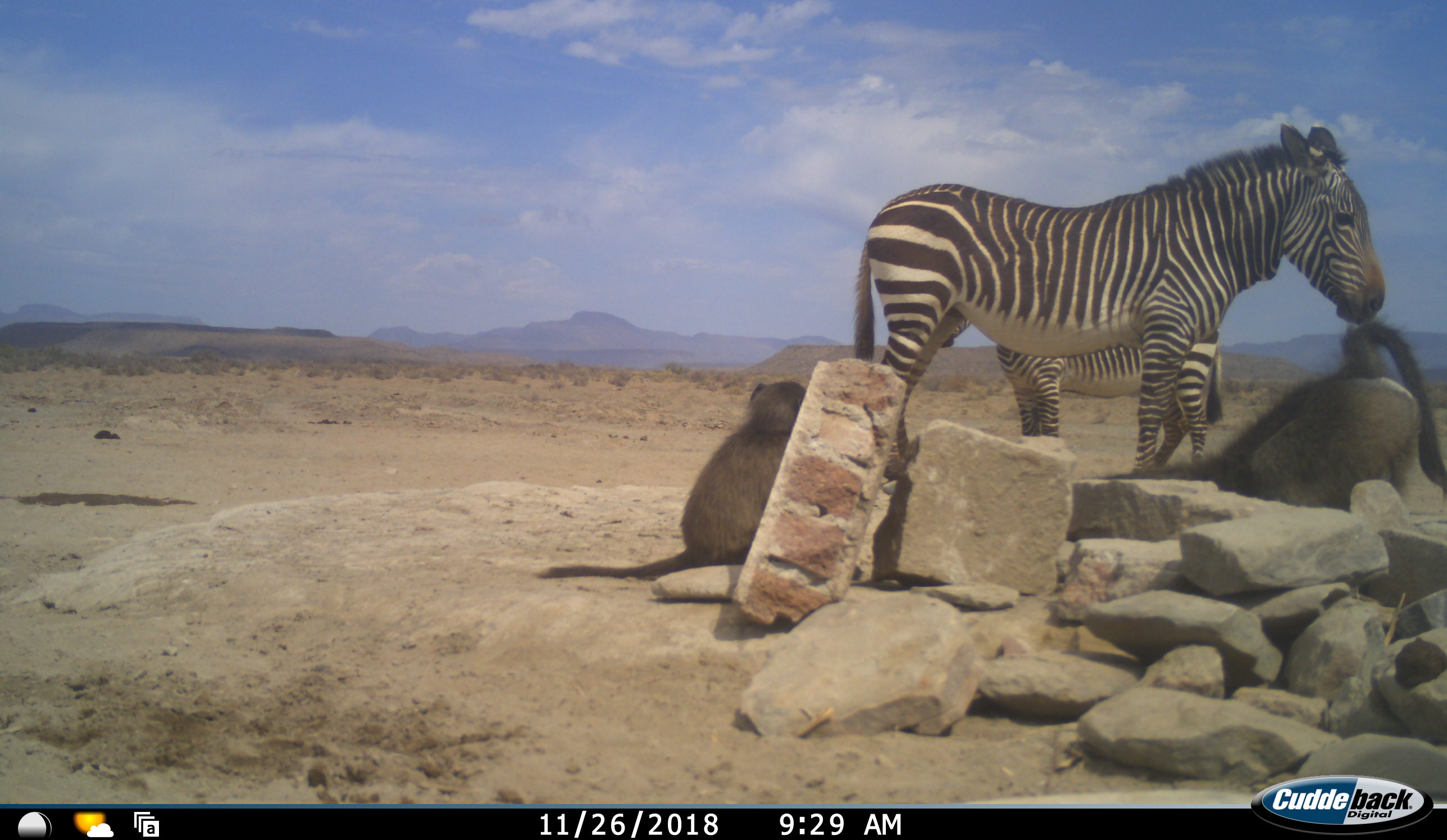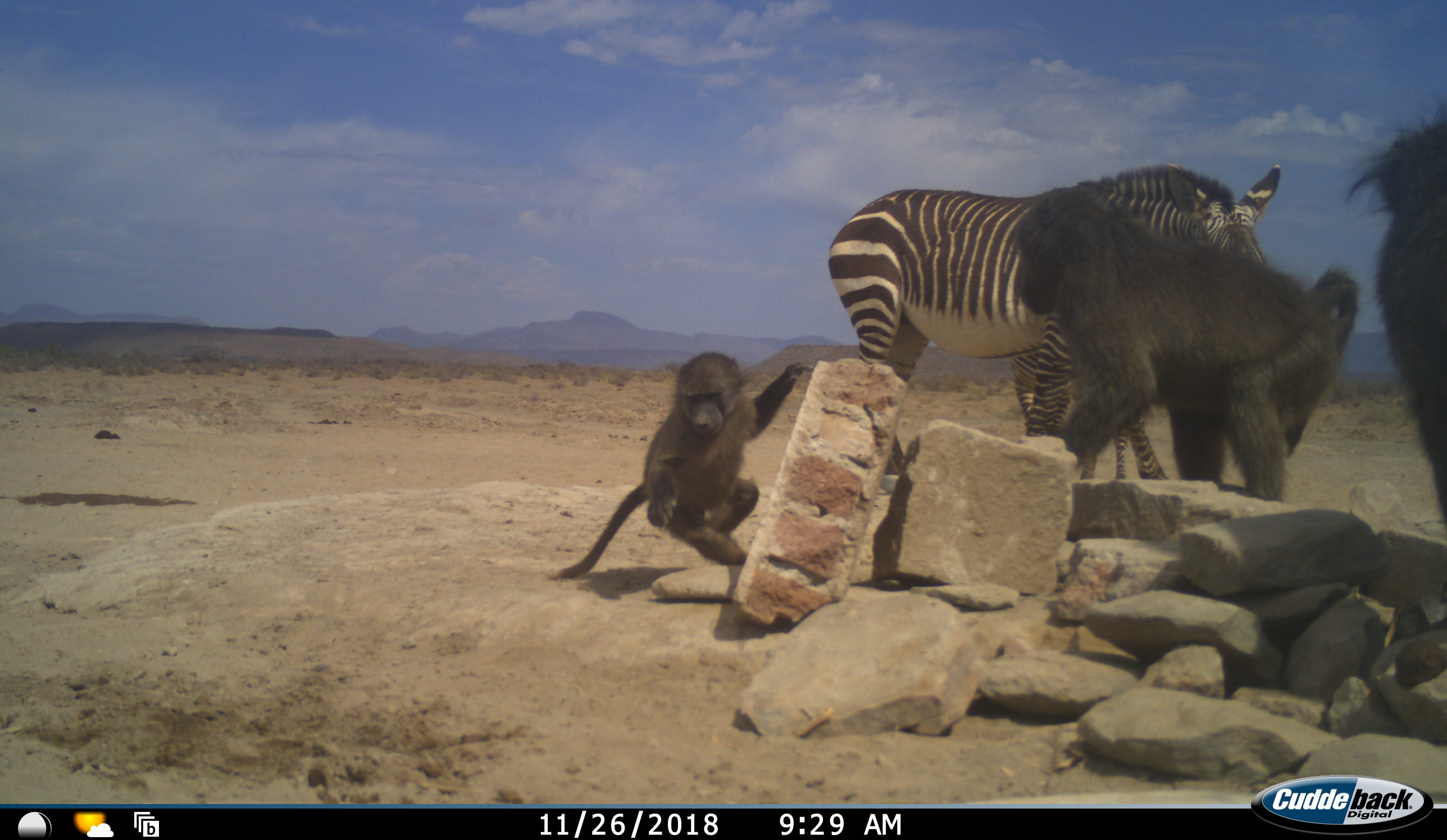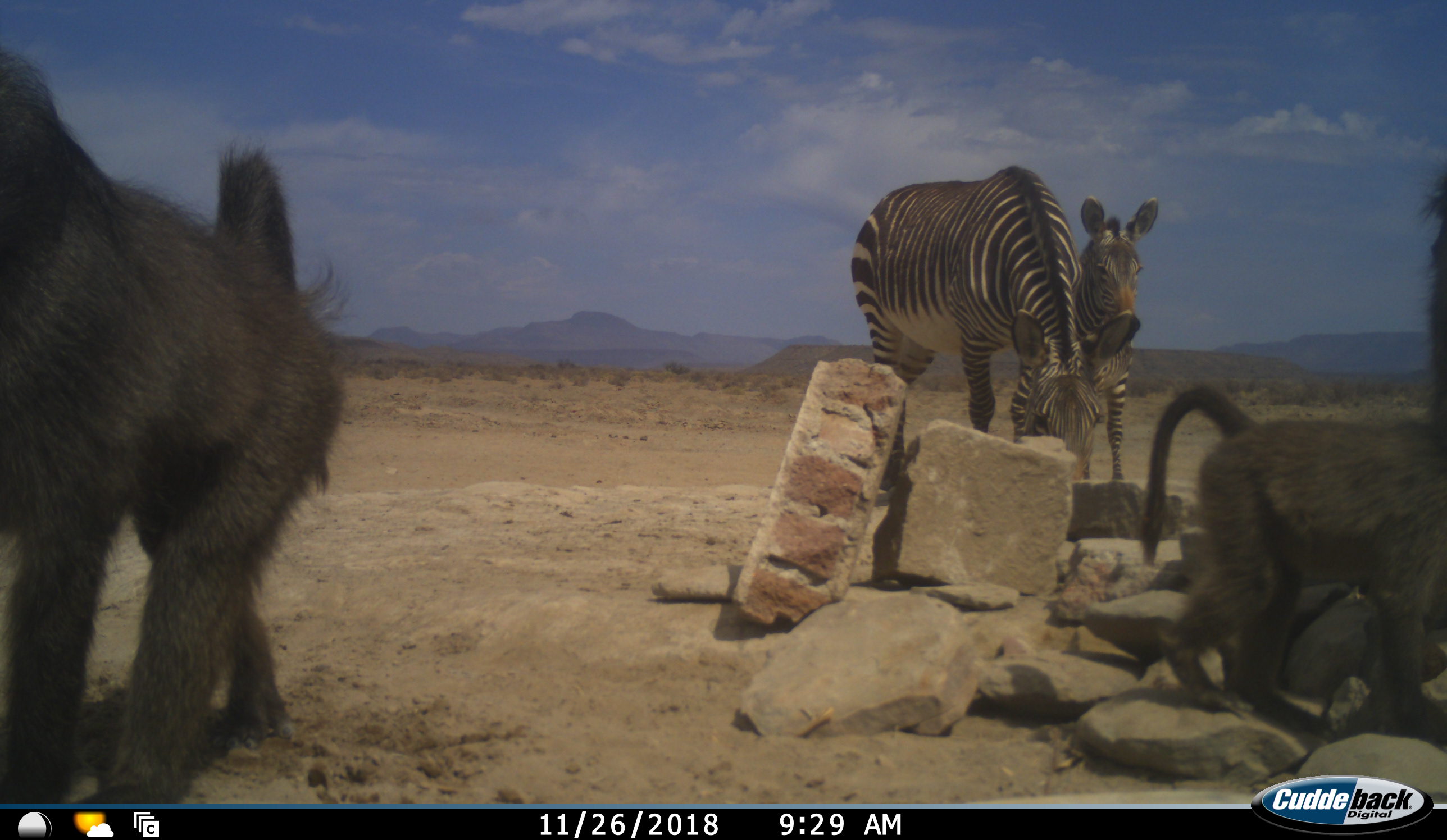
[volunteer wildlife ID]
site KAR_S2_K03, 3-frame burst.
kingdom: Animalia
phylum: Chordata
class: Mammalia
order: Primates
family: Cercopithecidae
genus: Papio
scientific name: Papio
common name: baboon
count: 3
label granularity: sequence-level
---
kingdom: Animalia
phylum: Chordata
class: Mammalia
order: Perissodactyla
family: Equidae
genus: Equus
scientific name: Equus zebra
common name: mountain zebra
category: zebramountain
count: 2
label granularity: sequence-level